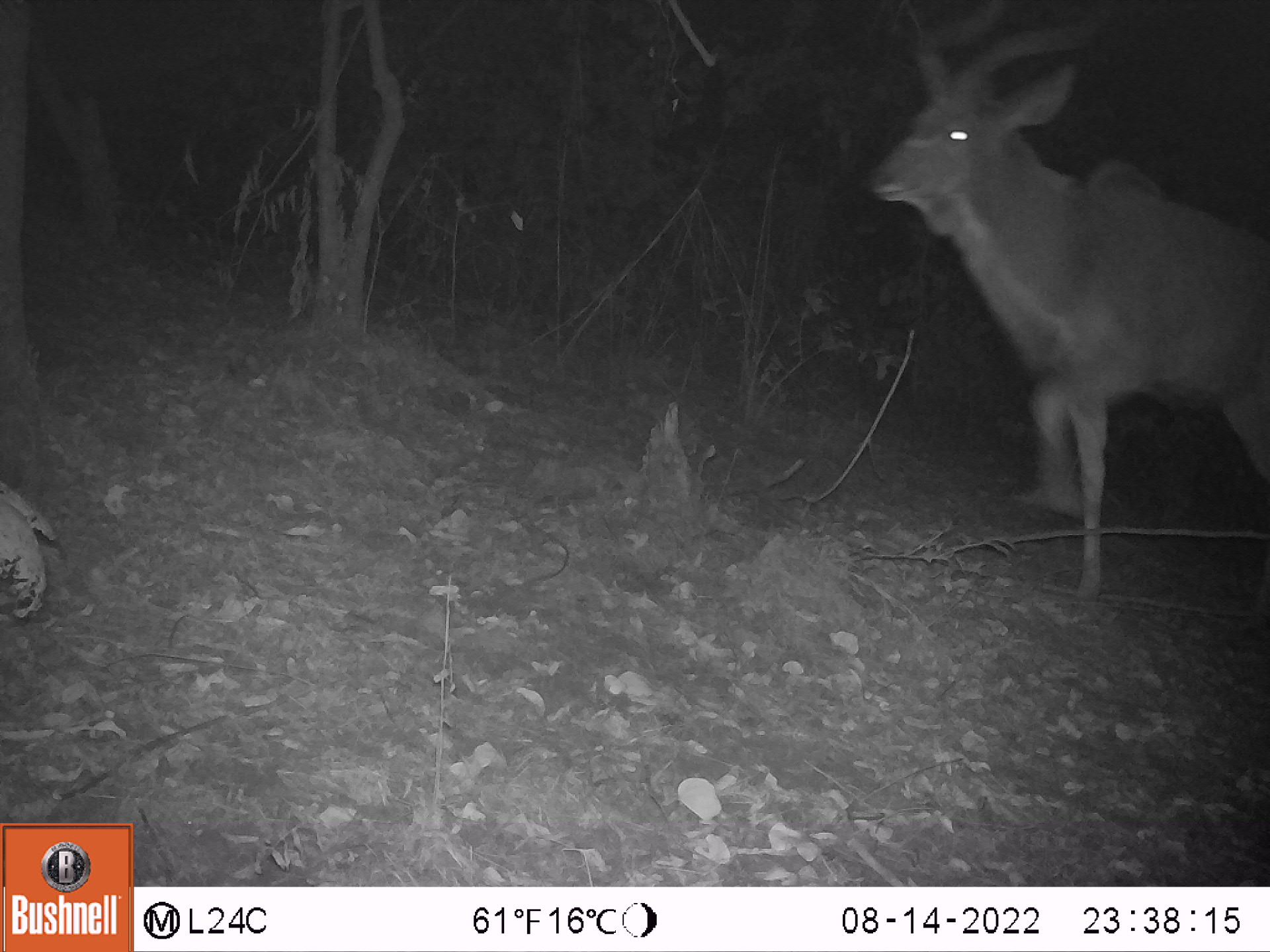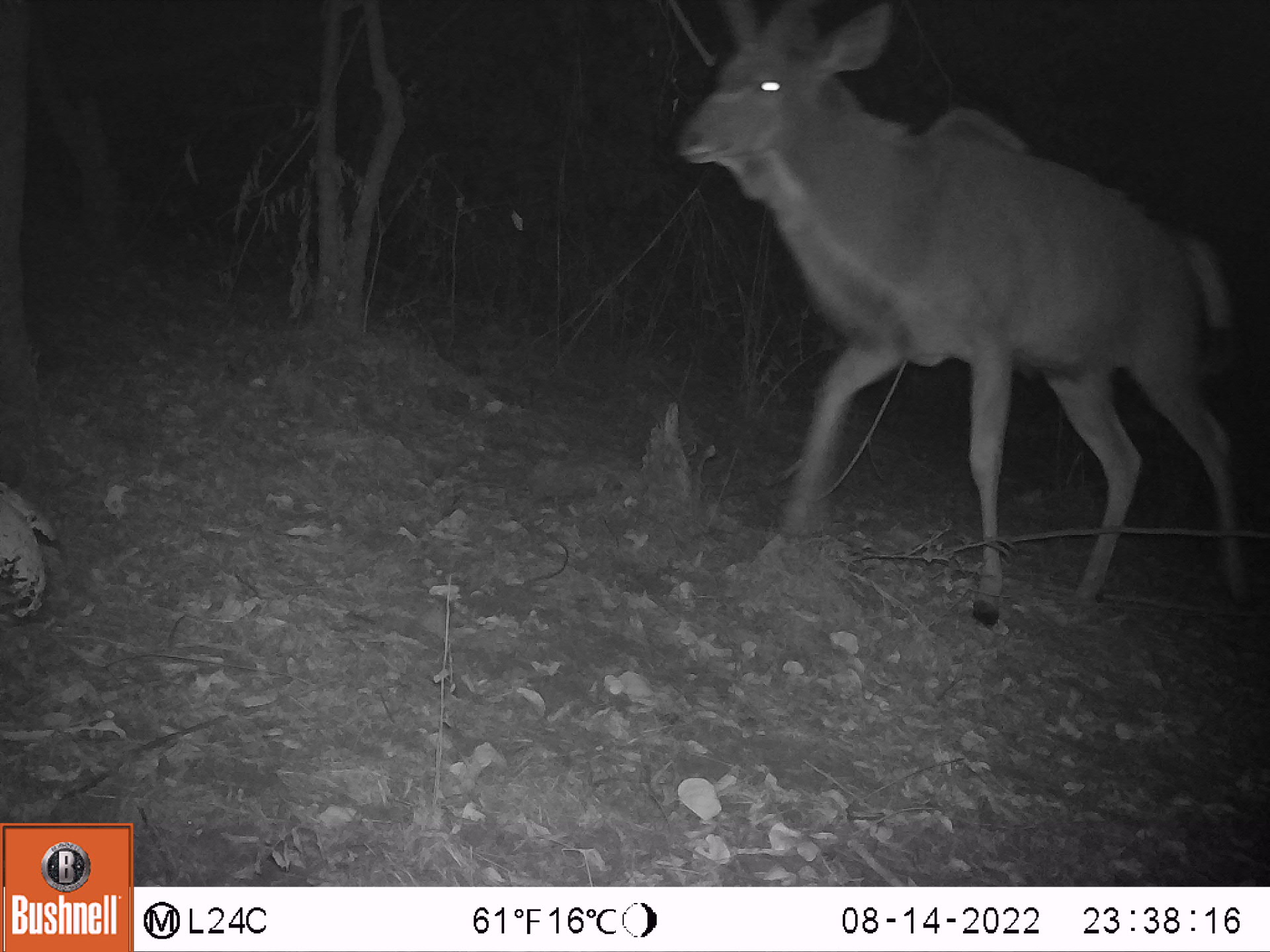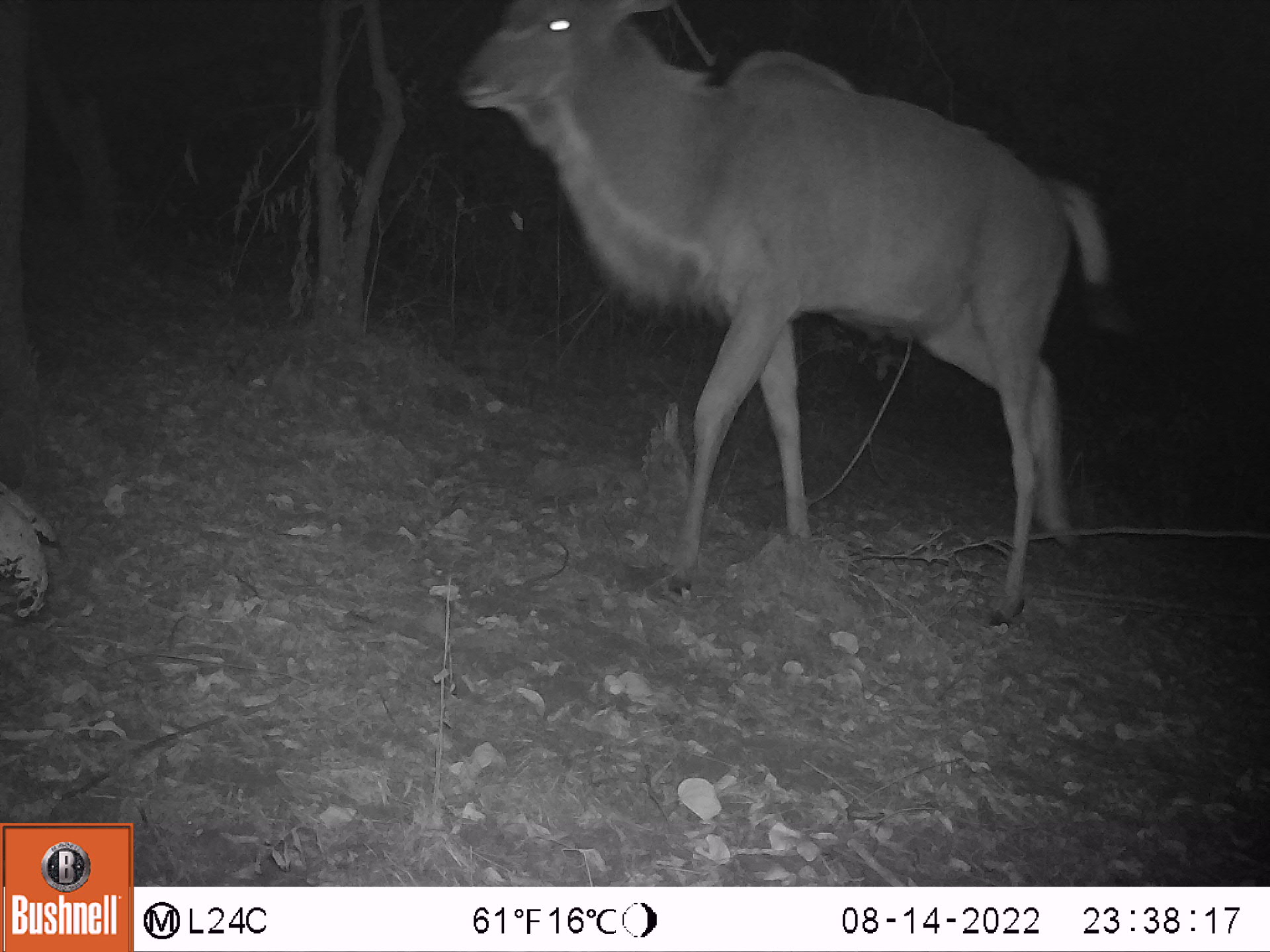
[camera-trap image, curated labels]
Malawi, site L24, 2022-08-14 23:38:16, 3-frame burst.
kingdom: Animalia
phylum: Chordata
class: Mammalia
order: Artiodactyla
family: Bovidae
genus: Tragelaphus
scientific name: Tragelaphus strepsiceros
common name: greater kudu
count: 1